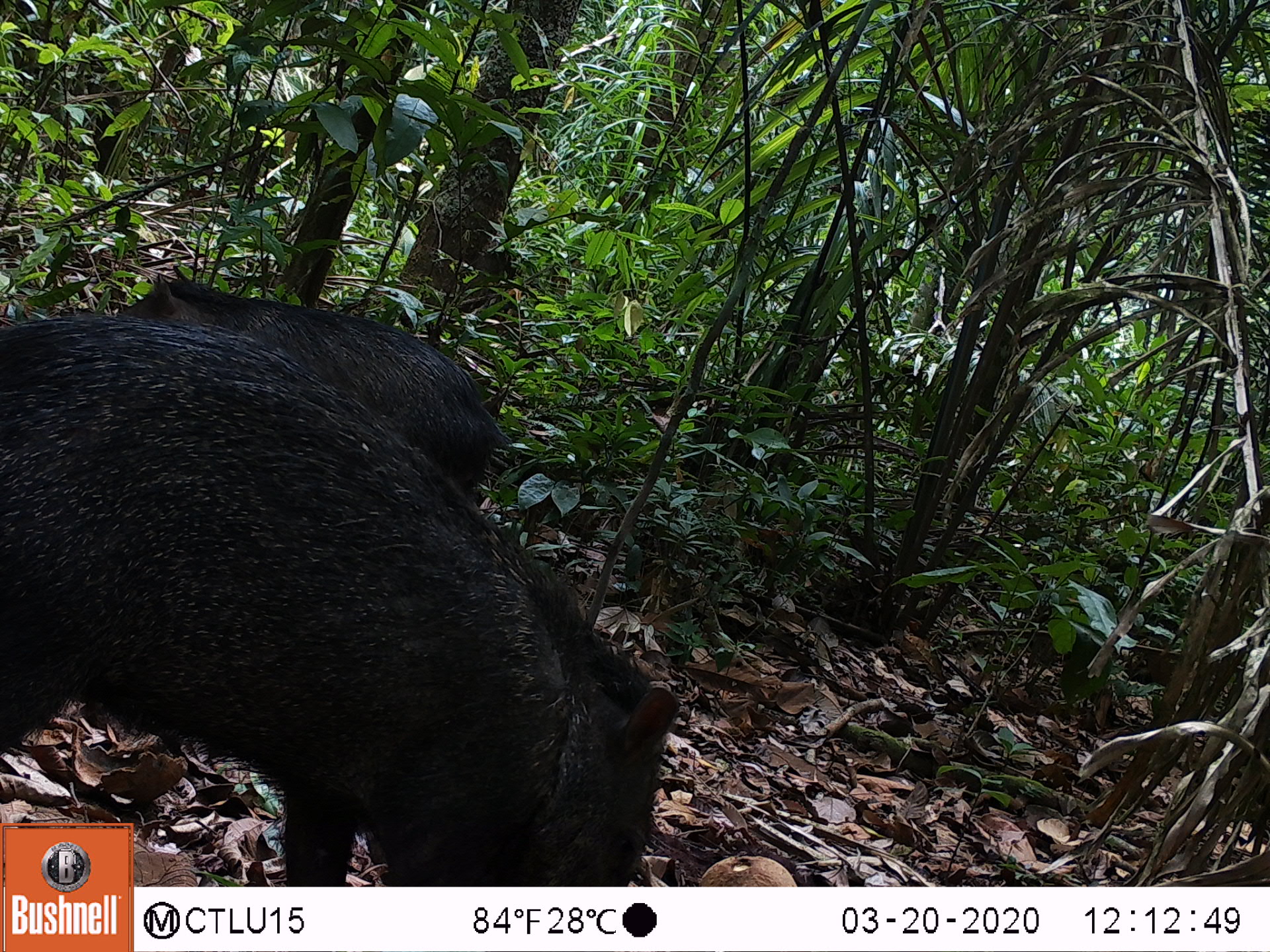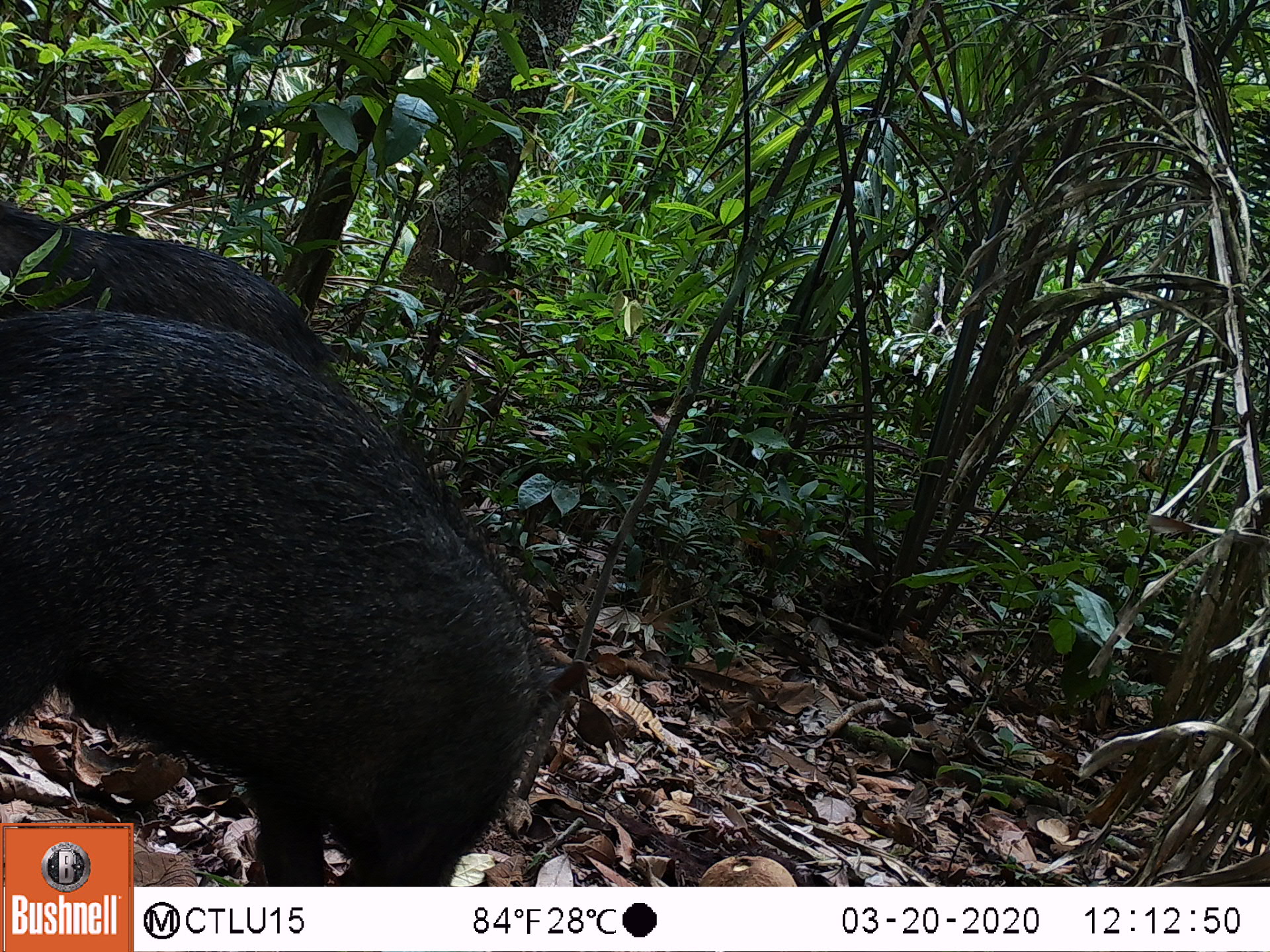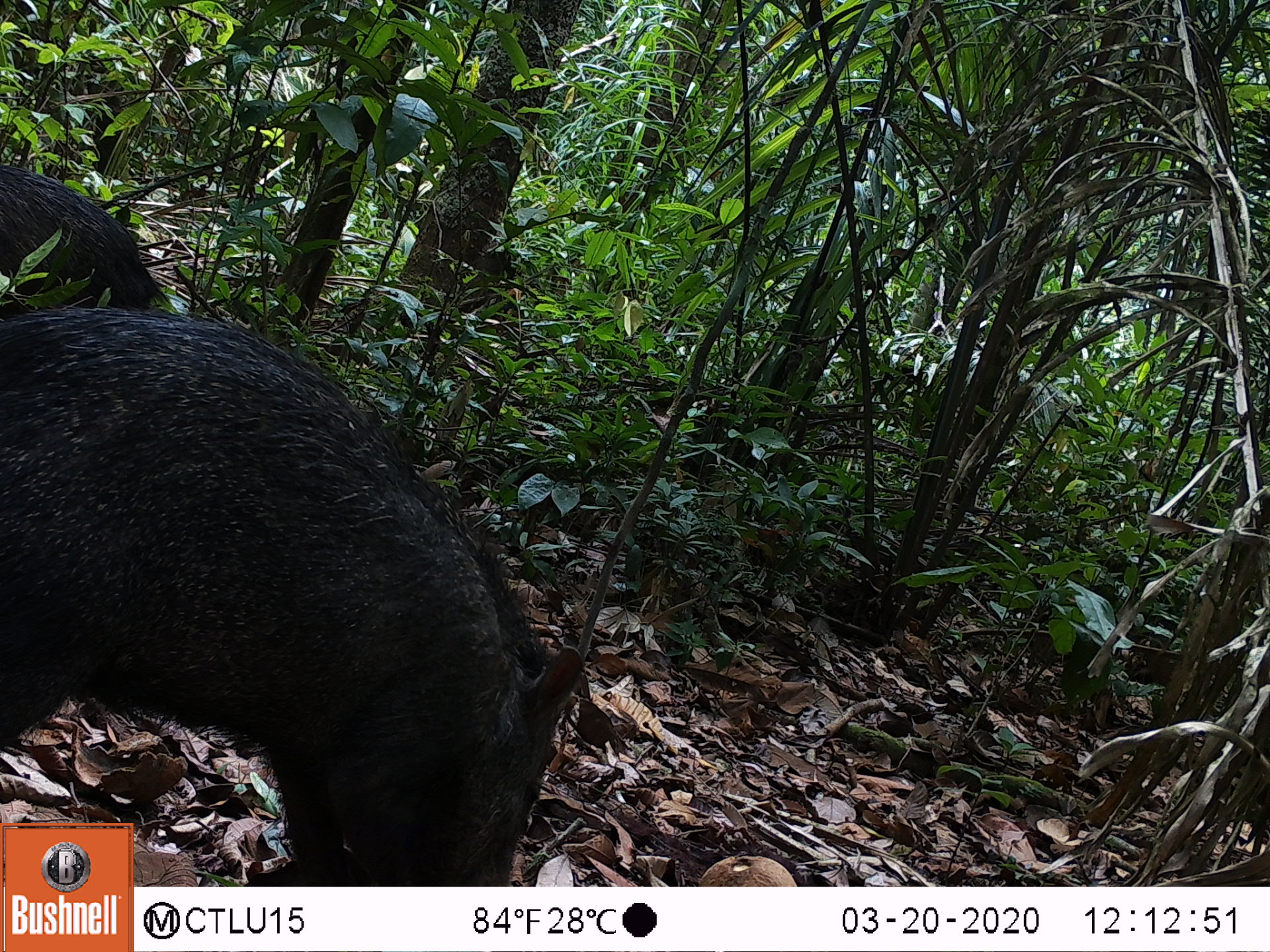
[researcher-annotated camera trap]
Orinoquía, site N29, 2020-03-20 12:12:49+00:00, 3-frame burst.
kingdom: Animalia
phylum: Chordata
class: Mammalia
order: Artiodactyla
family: Tayassuidae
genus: Pecari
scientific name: Pecari tajacu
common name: collared peccary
Collared peccary (Pecari tajacu).